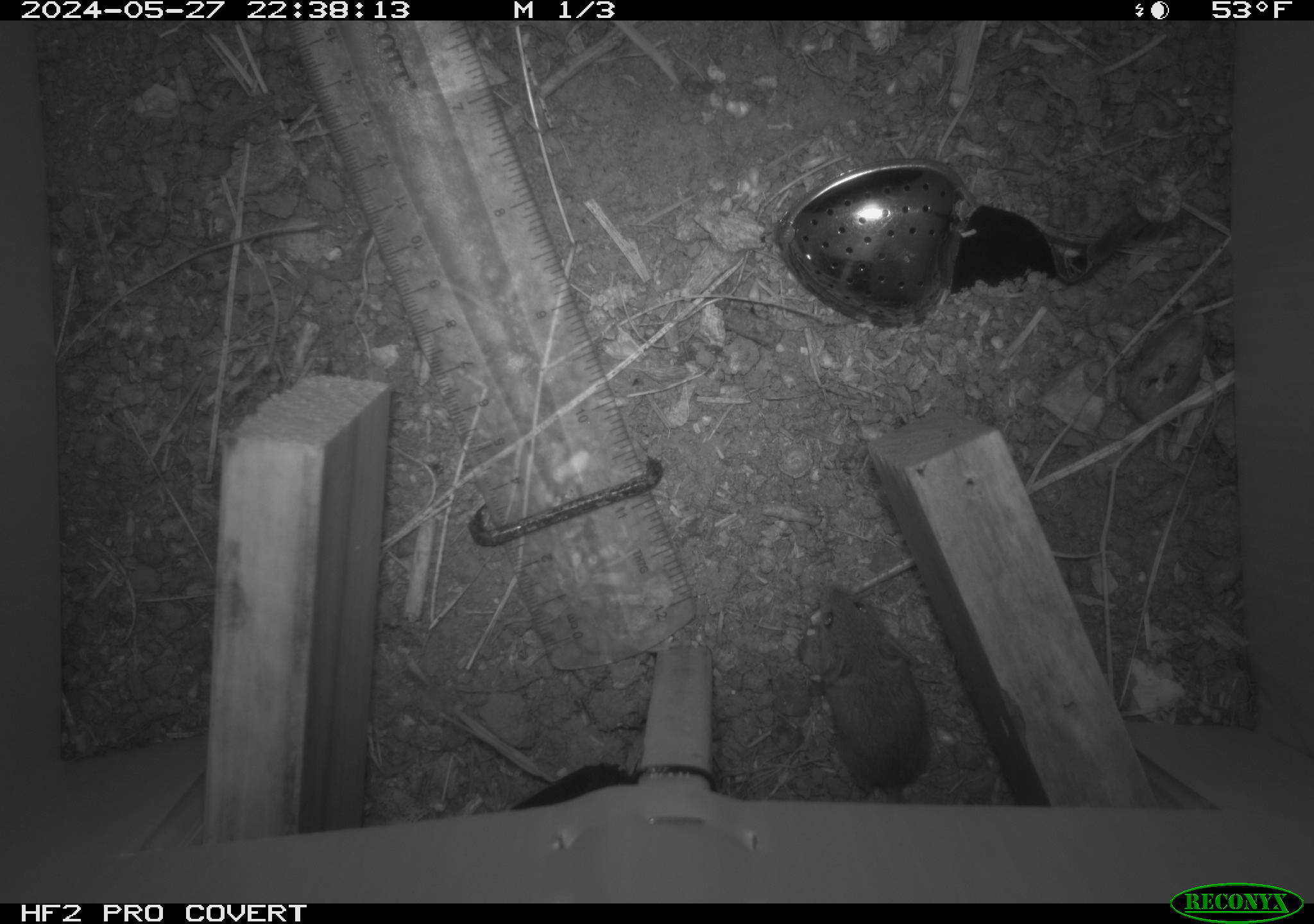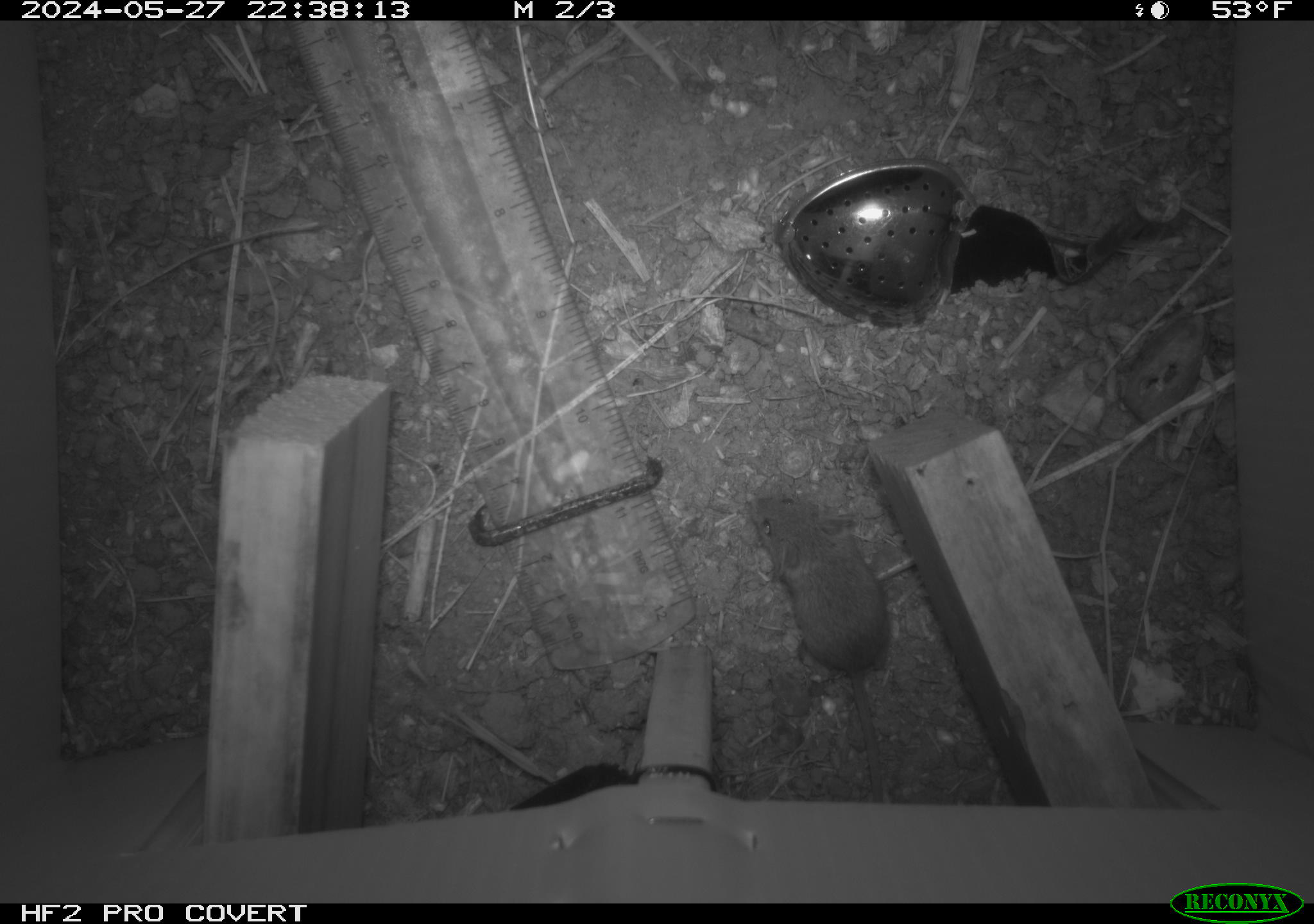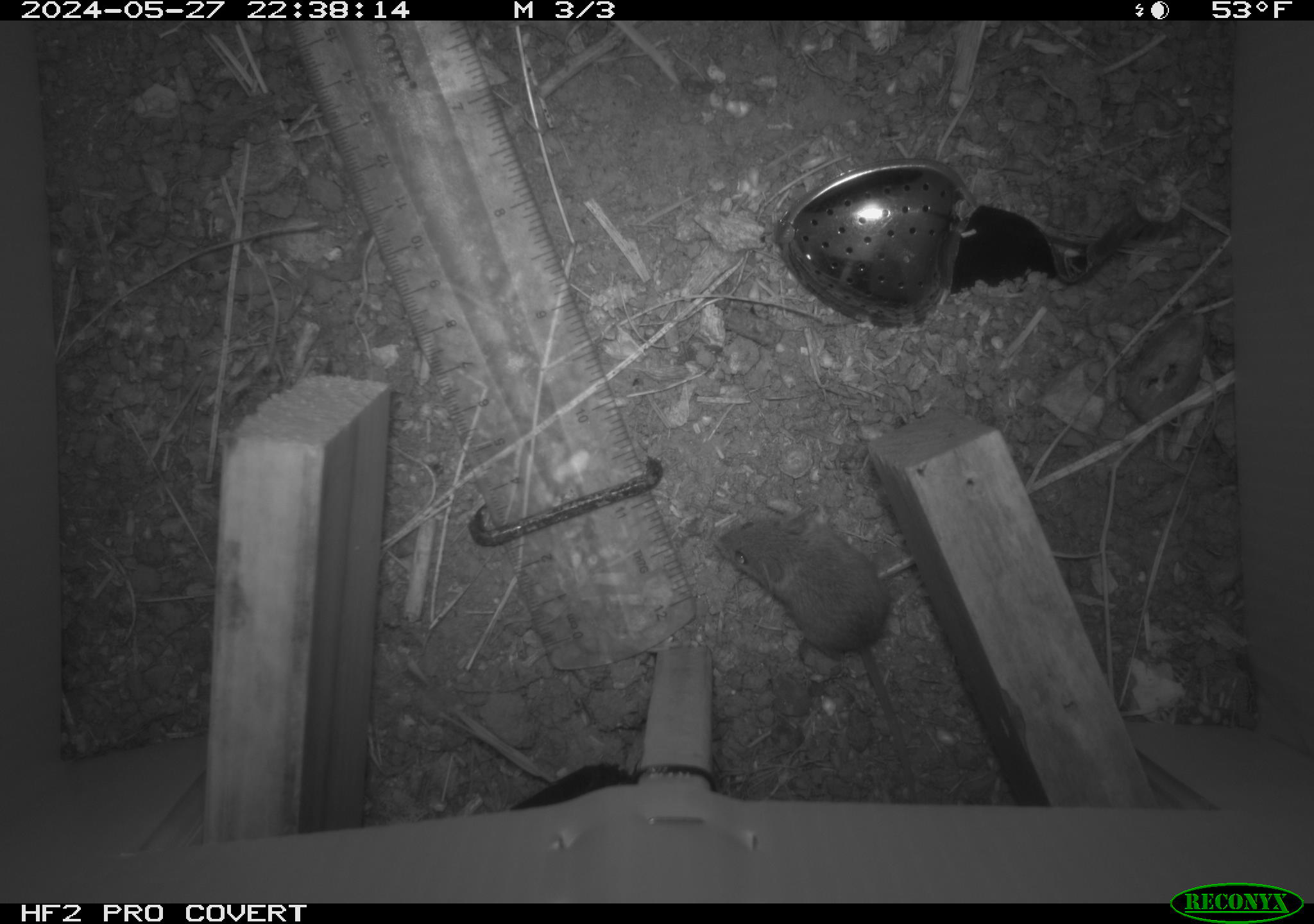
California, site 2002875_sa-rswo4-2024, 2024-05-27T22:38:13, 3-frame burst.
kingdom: Animalia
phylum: Chordata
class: Mammalia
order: Rodentia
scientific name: Rodentia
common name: mouse species